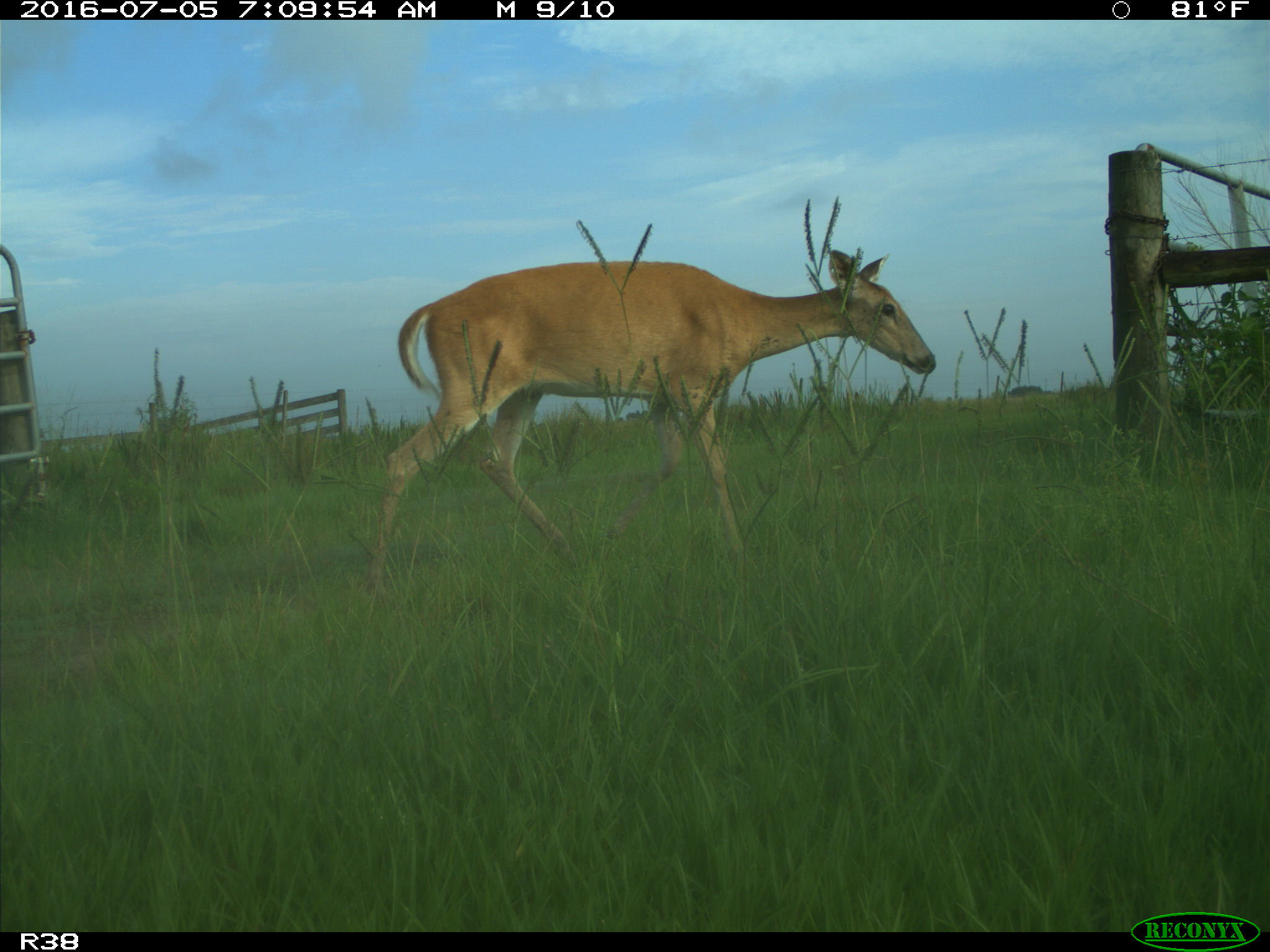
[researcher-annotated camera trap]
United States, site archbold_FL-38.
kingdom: Animalia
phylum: Chordata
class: Mammalia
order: Artiodactyla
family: Cervidae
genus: Odocoileus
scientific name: Odocoileus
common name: deer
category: unidentified deer